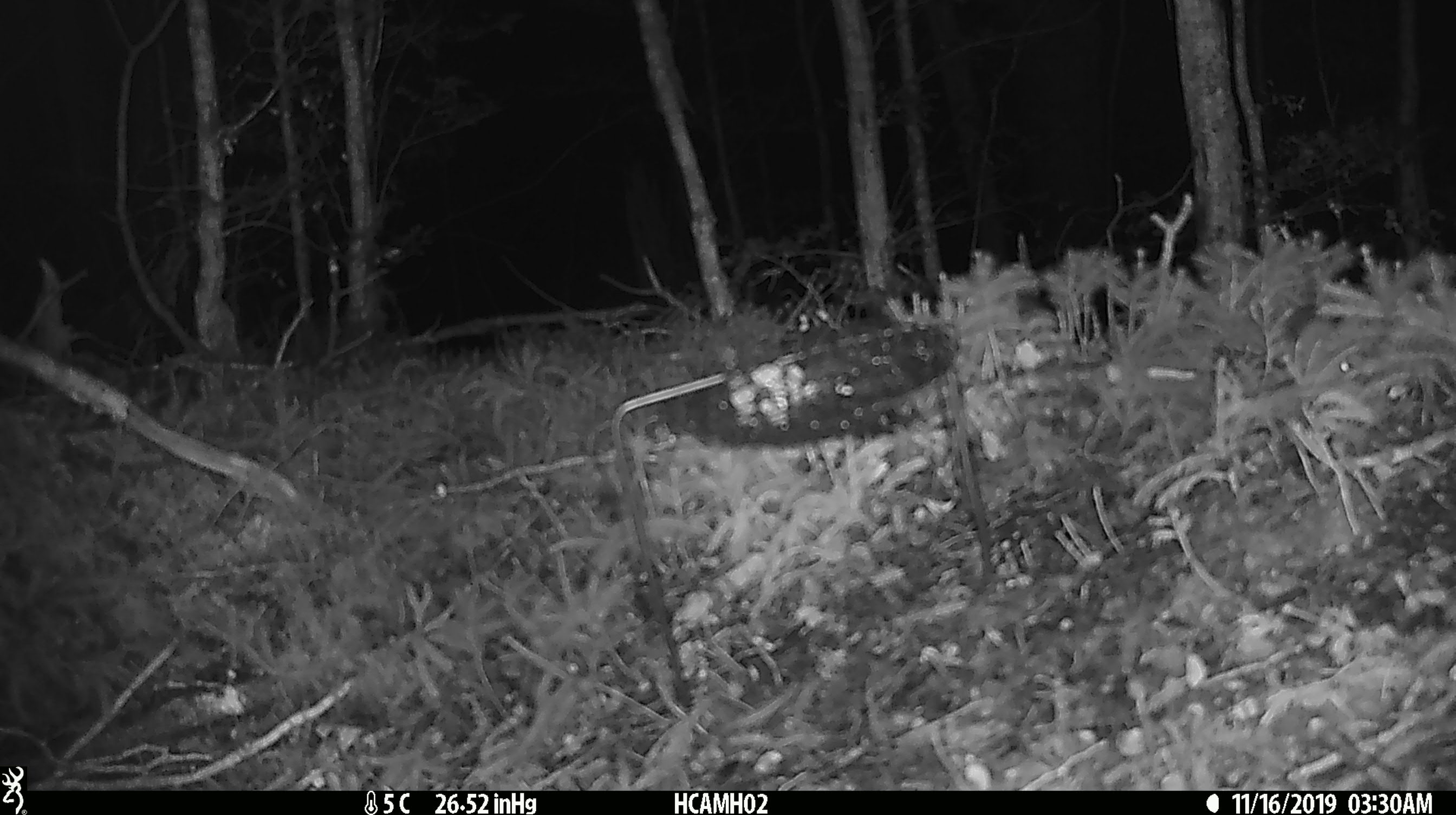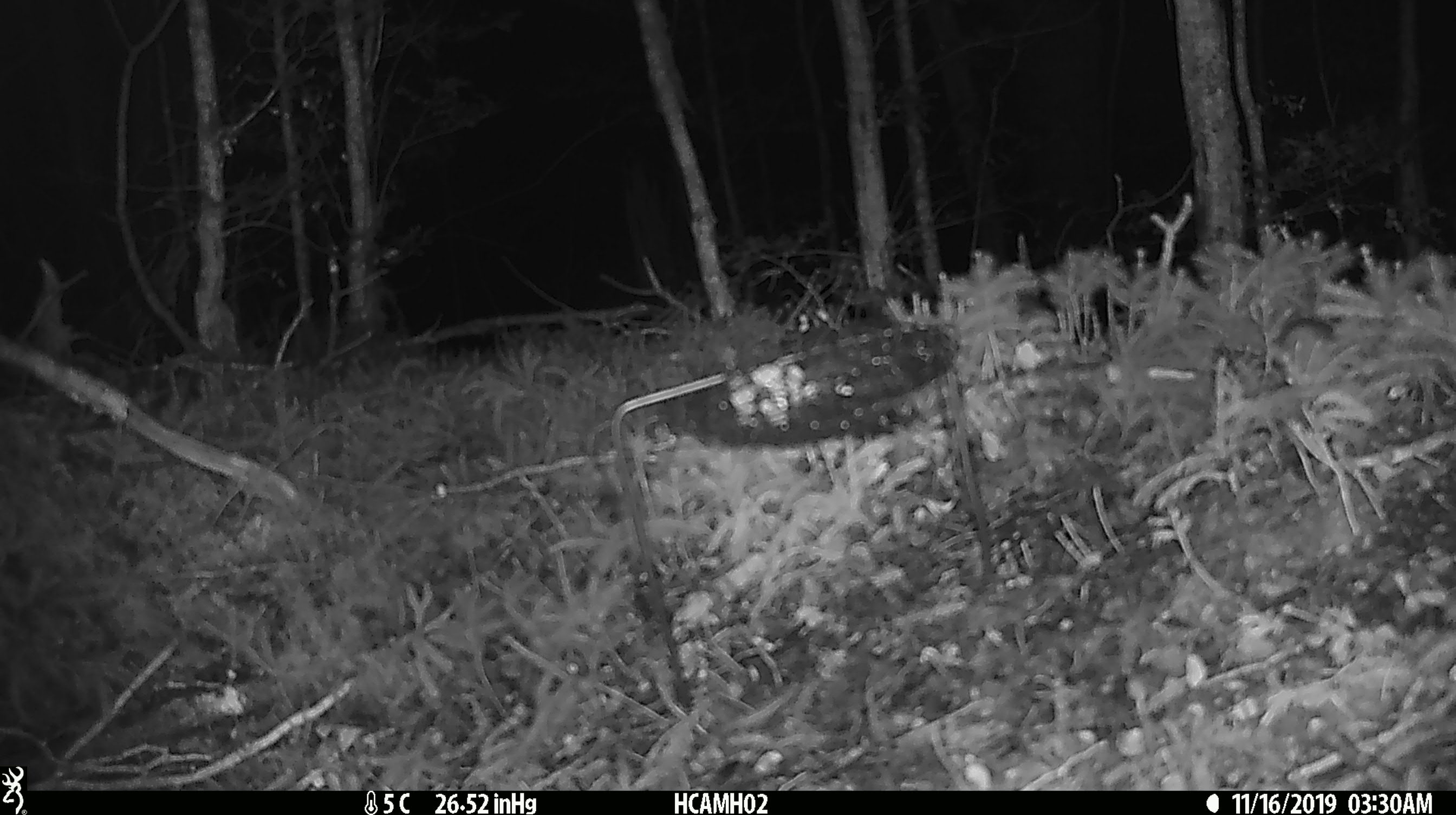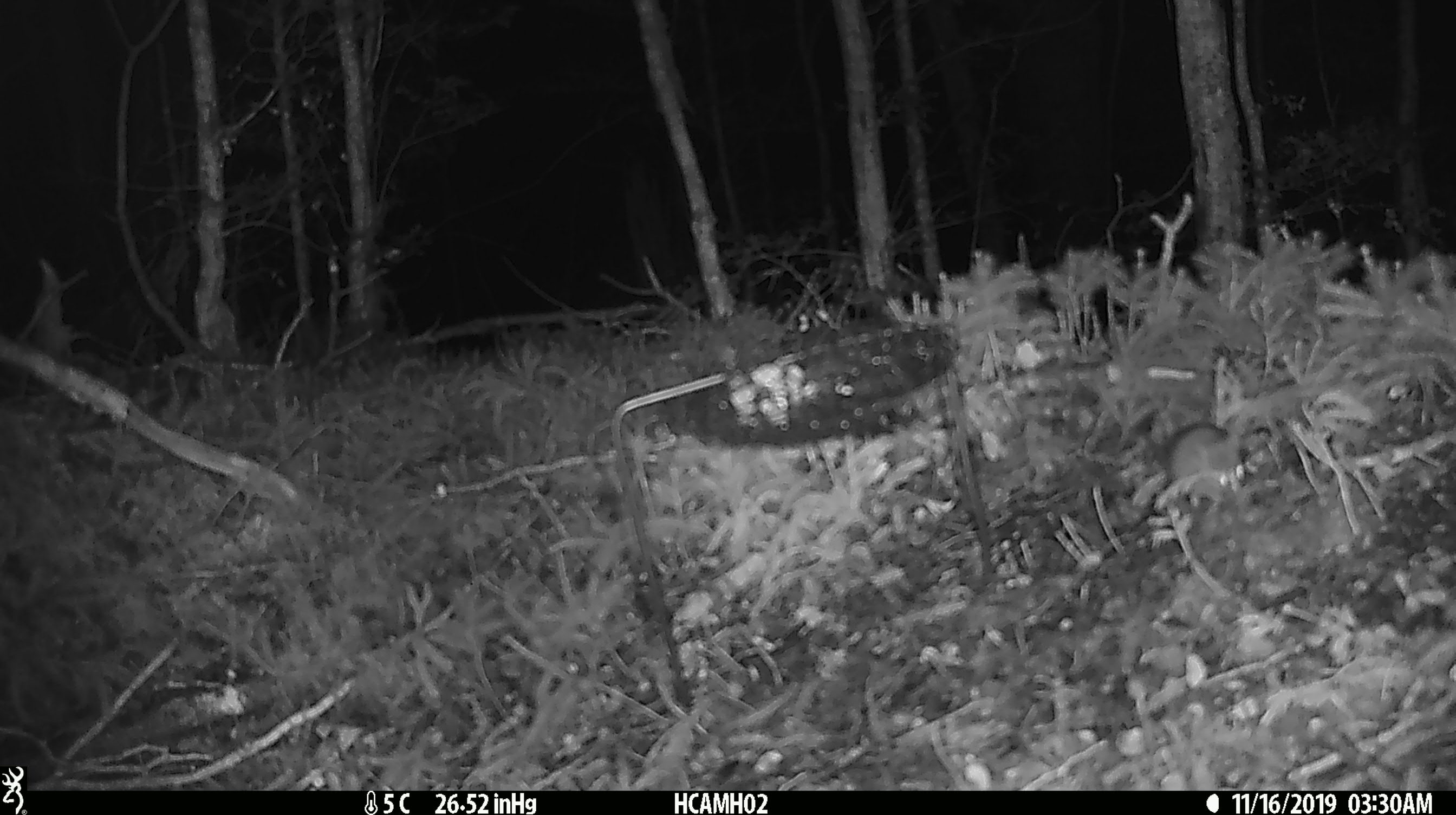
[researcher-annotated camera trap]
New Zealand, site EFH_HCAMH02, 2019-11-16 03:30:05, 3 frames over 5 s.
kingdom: Animalia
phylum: Chordata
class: Mammalia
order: Rodentia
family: Muridae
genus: Mus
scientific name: Mus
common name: mouse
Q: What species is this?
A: Mouse (Mus).